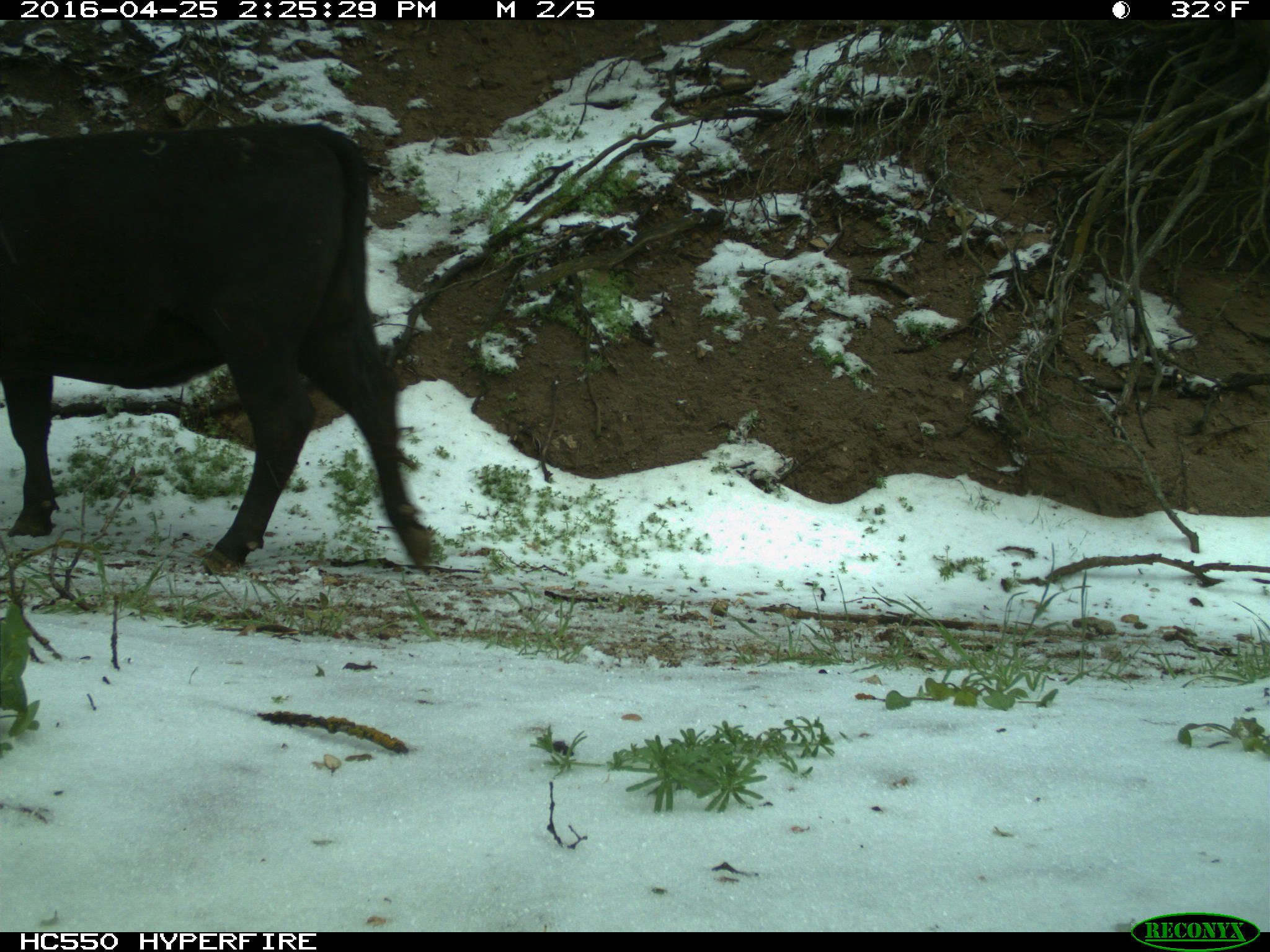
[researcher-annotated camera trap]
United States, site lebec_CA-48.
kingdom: Animalia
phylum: Chordata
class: Mammalia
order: Artiodactyla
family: Bovidae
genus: Bos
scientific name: Bos taurus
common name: domestic cow